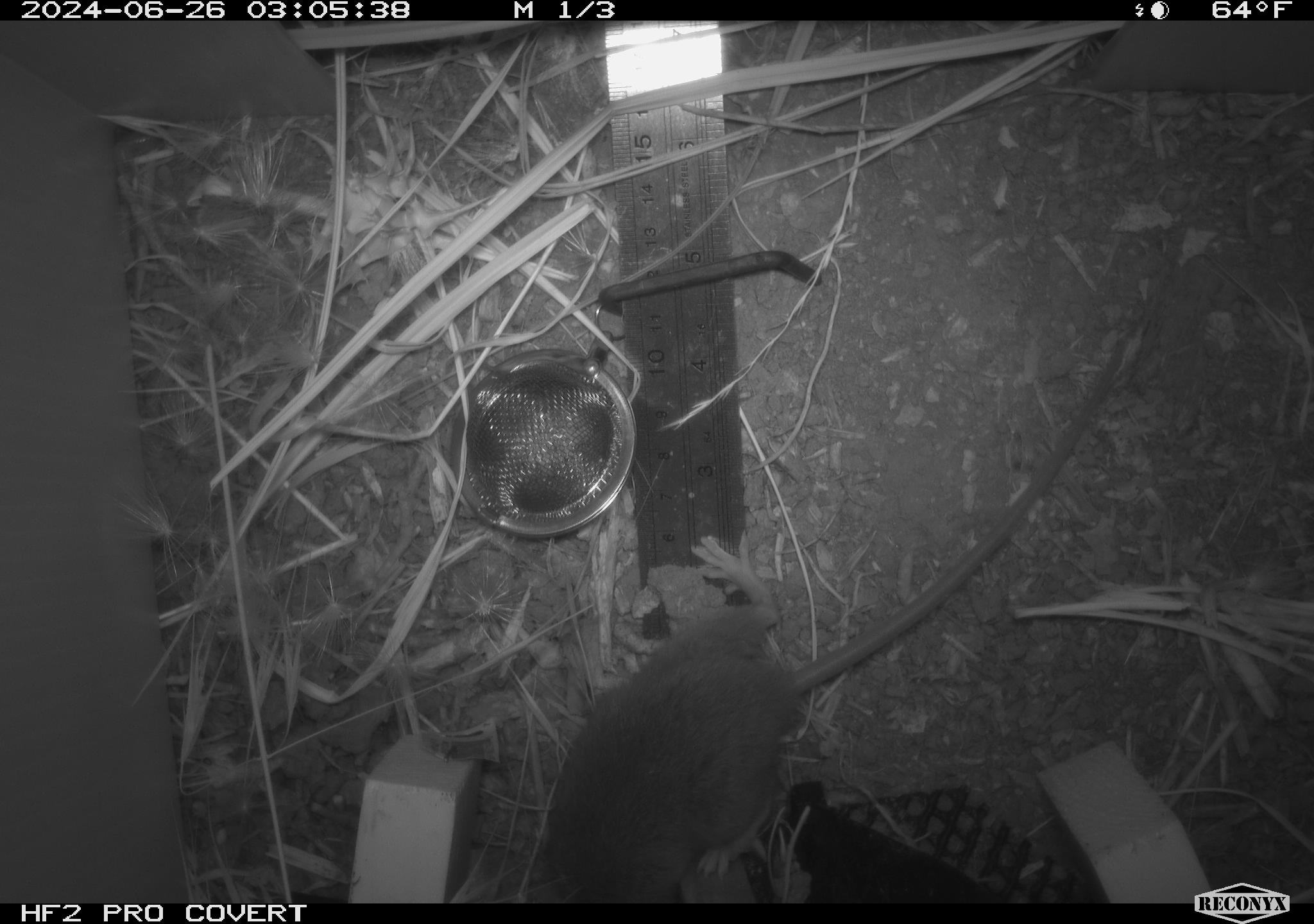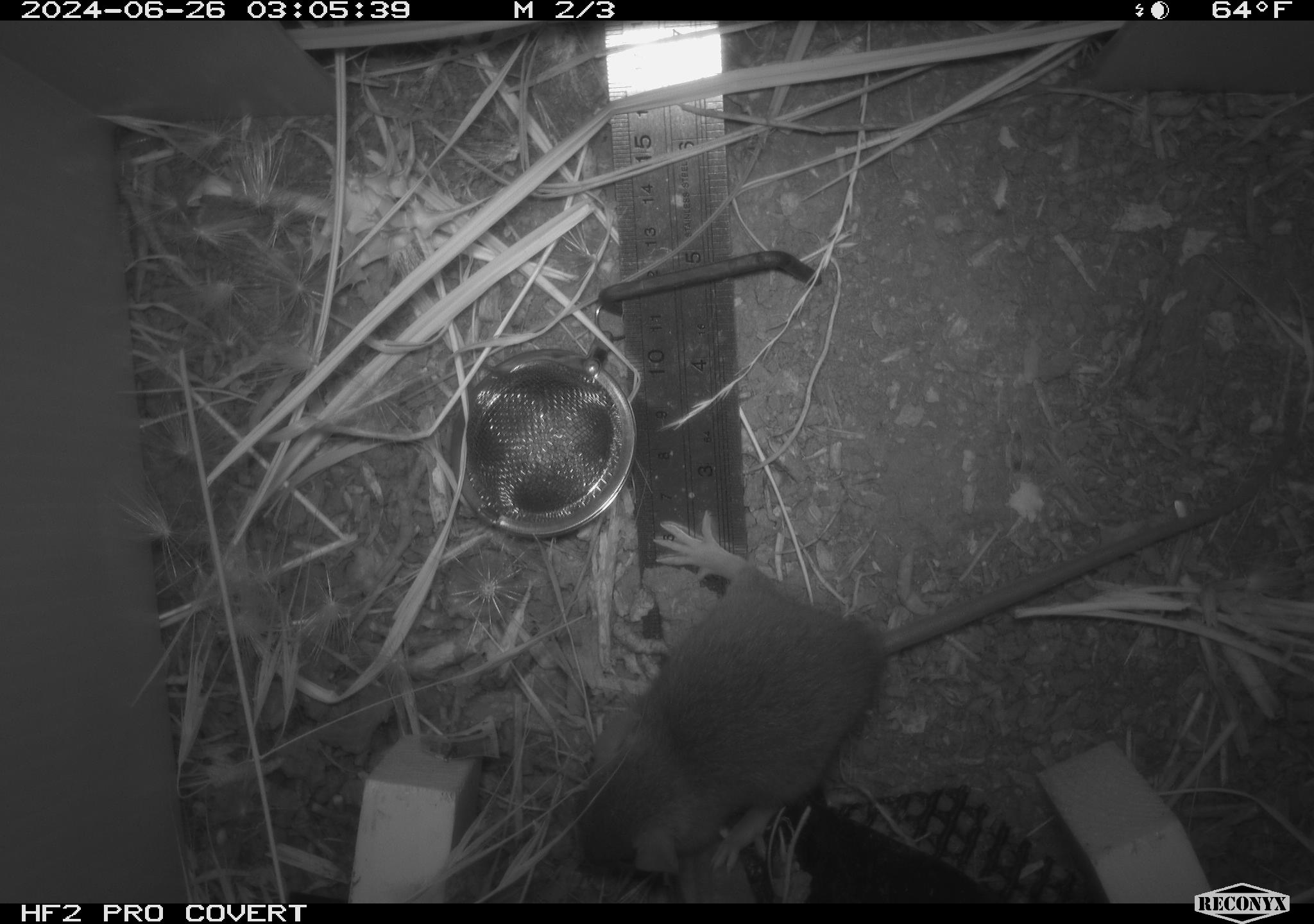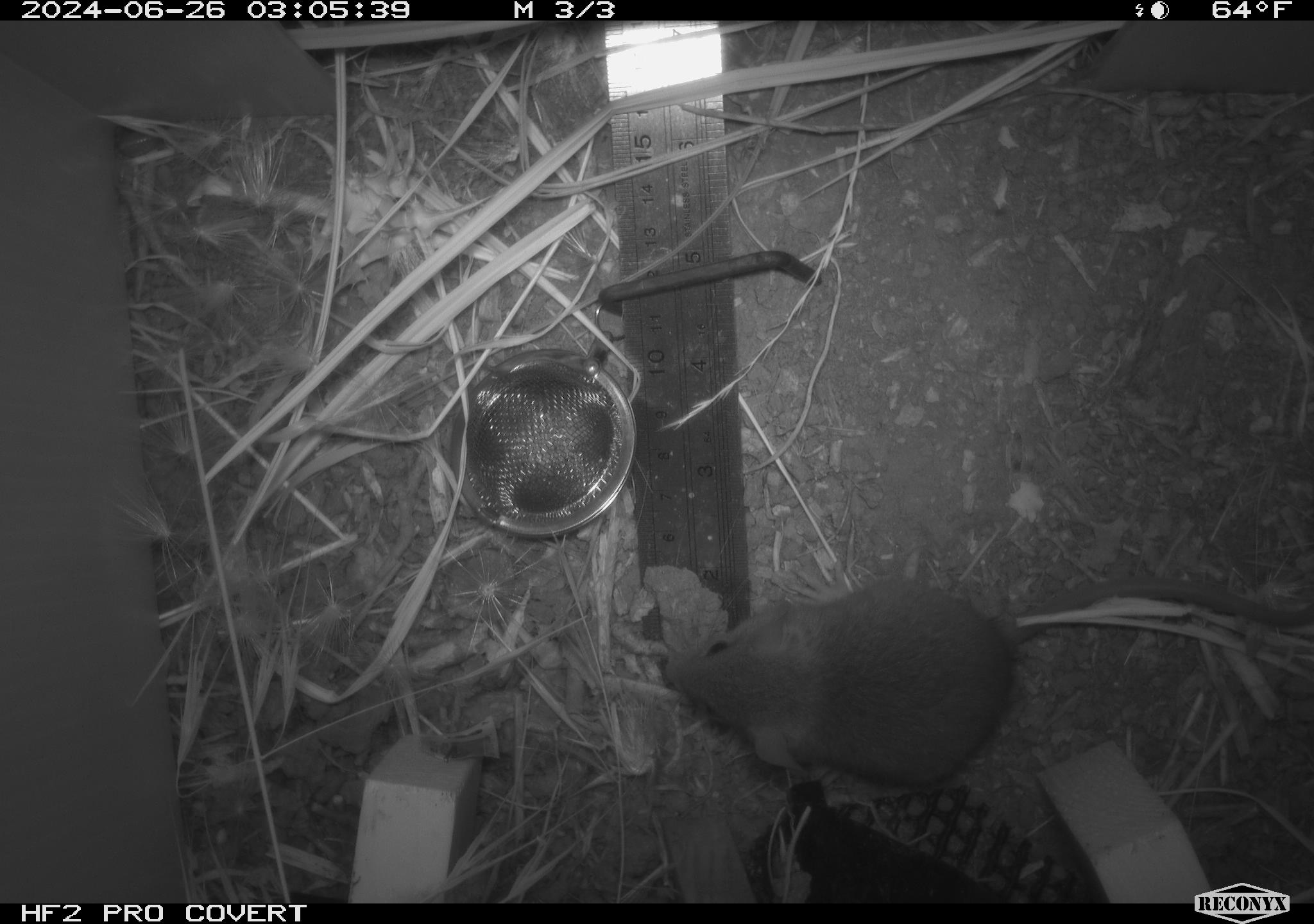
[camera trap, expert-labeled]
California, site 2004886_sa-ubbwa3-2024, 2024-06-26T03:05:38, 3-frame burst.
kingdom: Animalia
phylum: Chordata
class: Mammalia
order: Rodentia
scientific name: Rodentia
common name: mouse species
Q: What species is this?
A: Mouse species (Rodentia).